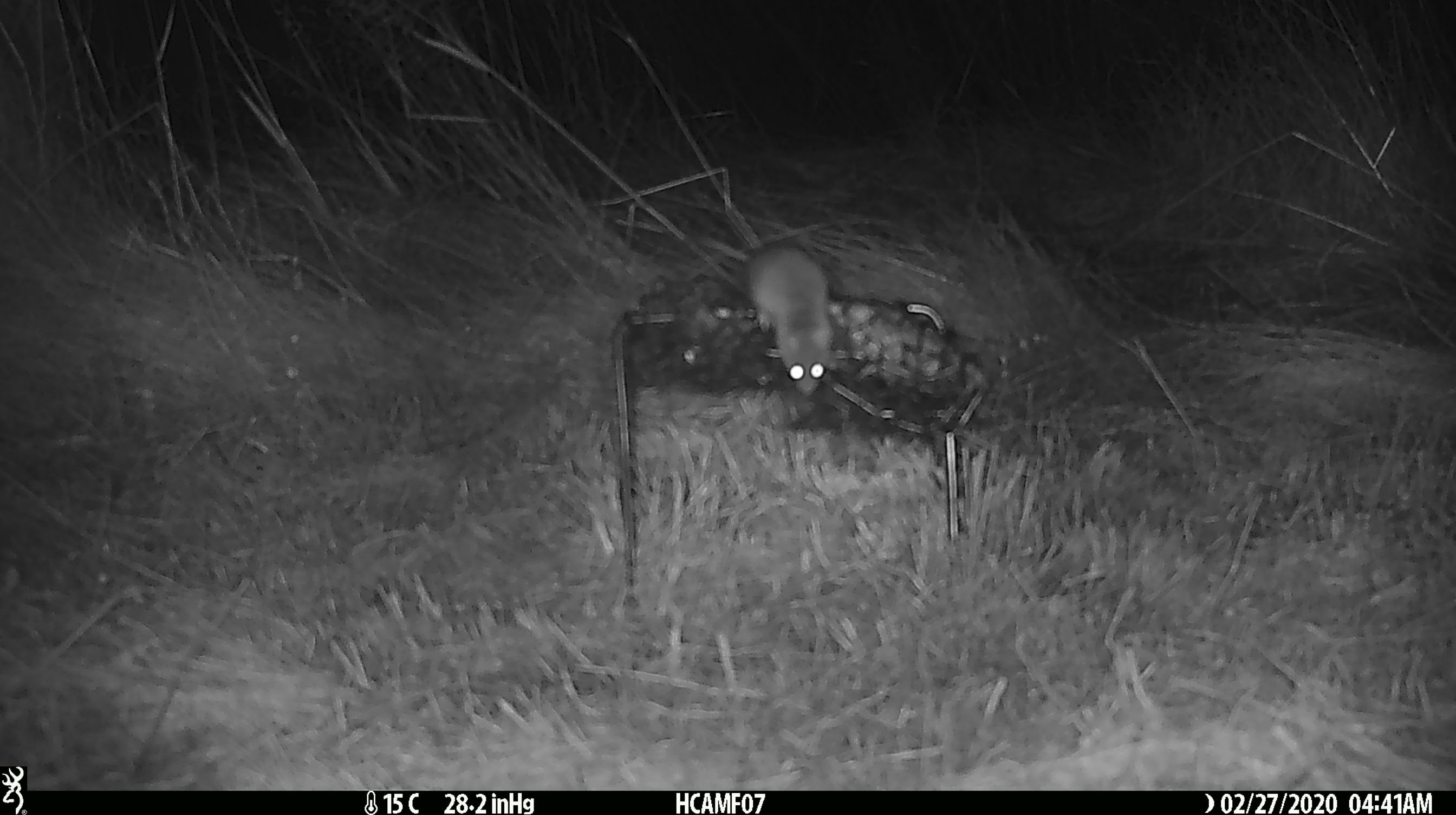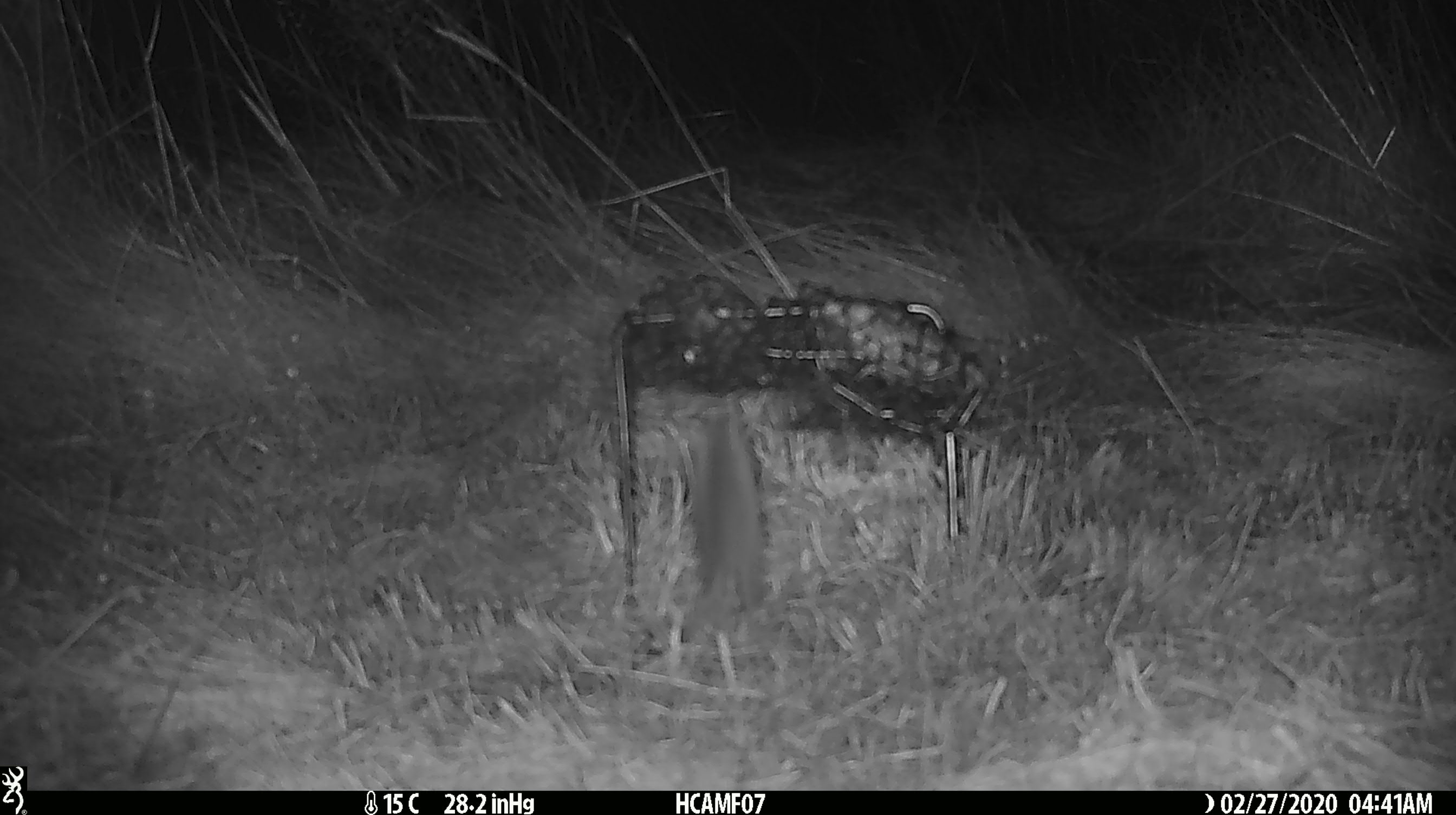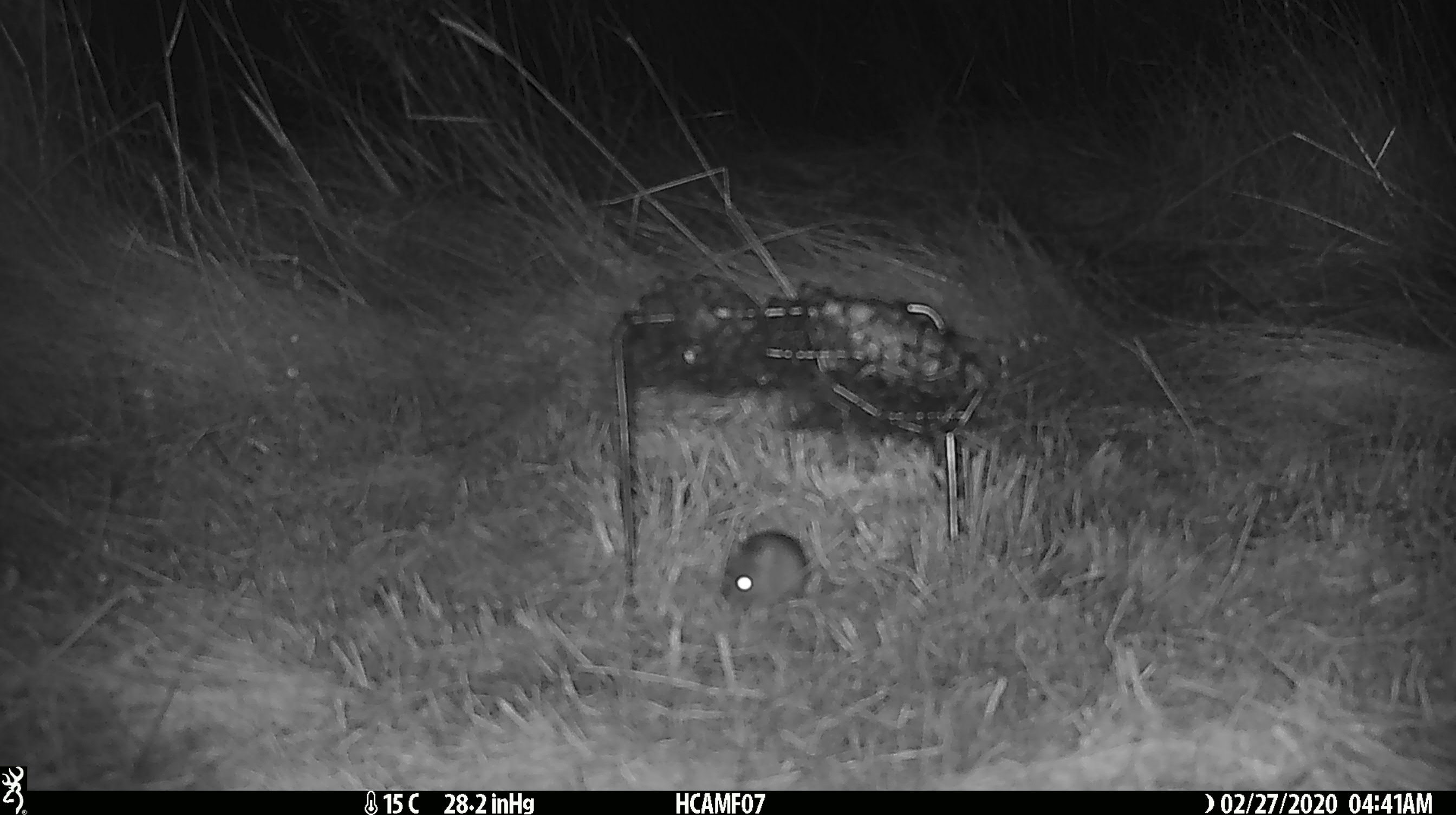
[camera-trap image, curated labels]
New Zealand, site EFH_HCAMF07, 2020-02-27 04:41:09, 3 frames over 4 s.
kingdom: Animalia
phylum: Chordata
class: Mammalia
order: Rodentia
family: Muridae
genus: Mus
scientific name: Mus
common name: mouse